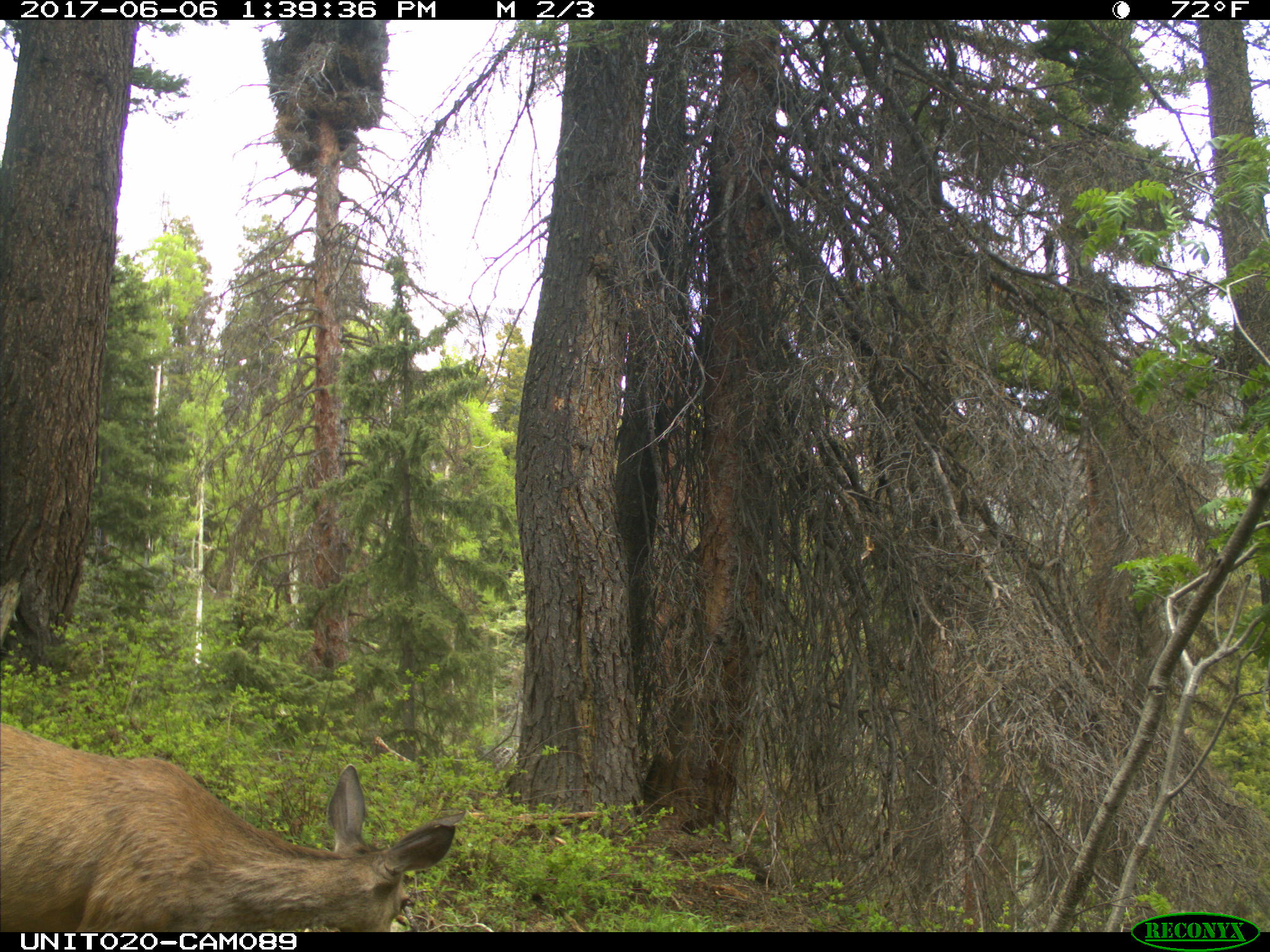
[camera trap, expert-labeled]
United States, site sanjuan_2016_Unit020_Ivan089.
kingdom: Animalia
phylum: Chordata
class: Mammalia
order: Artiodactyla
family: Cervidae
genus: Odocoileus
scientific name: Odocoileus hemionus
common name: mule deer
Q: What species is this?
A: Odocoileus hemionus (mule deer).